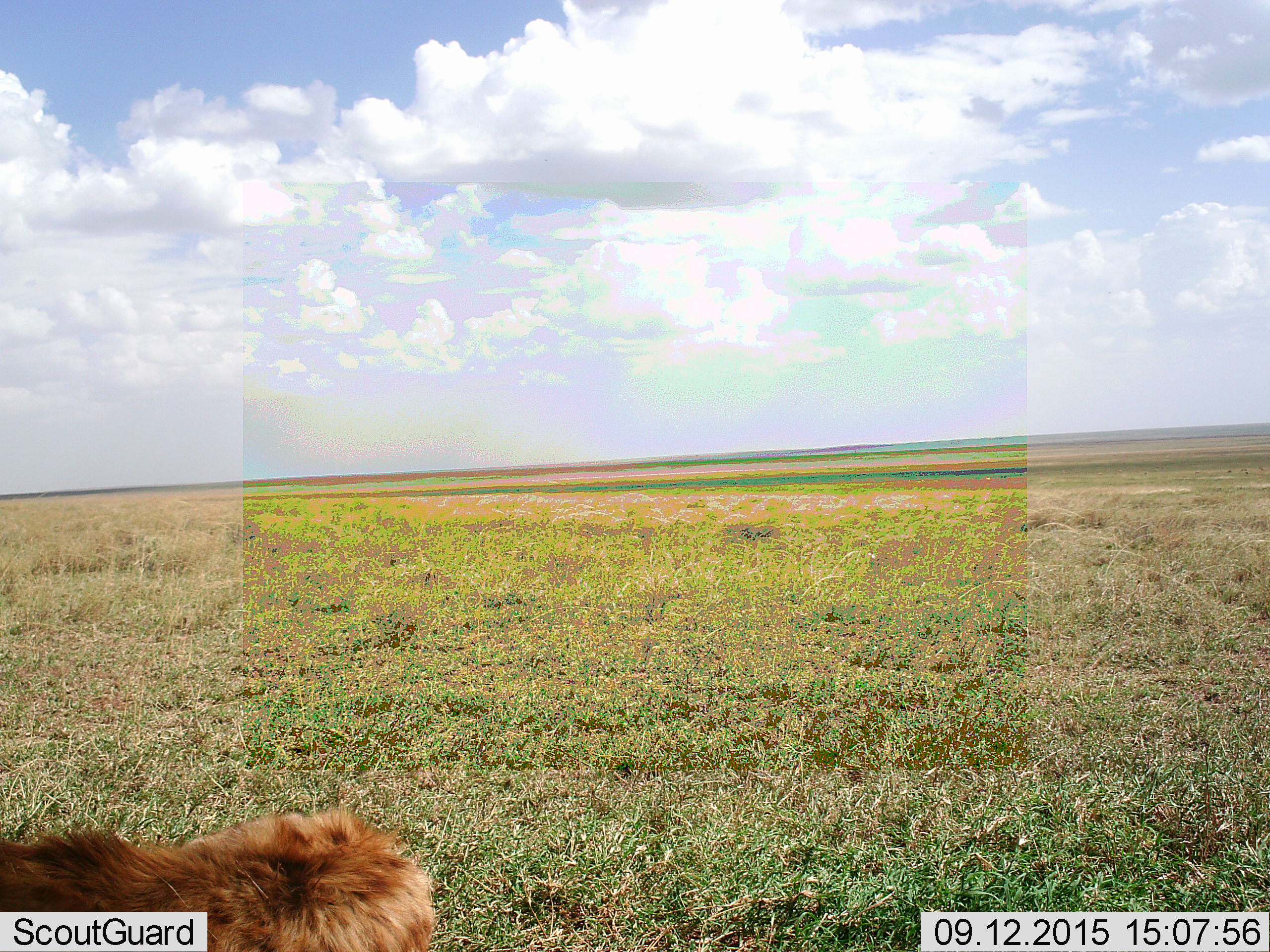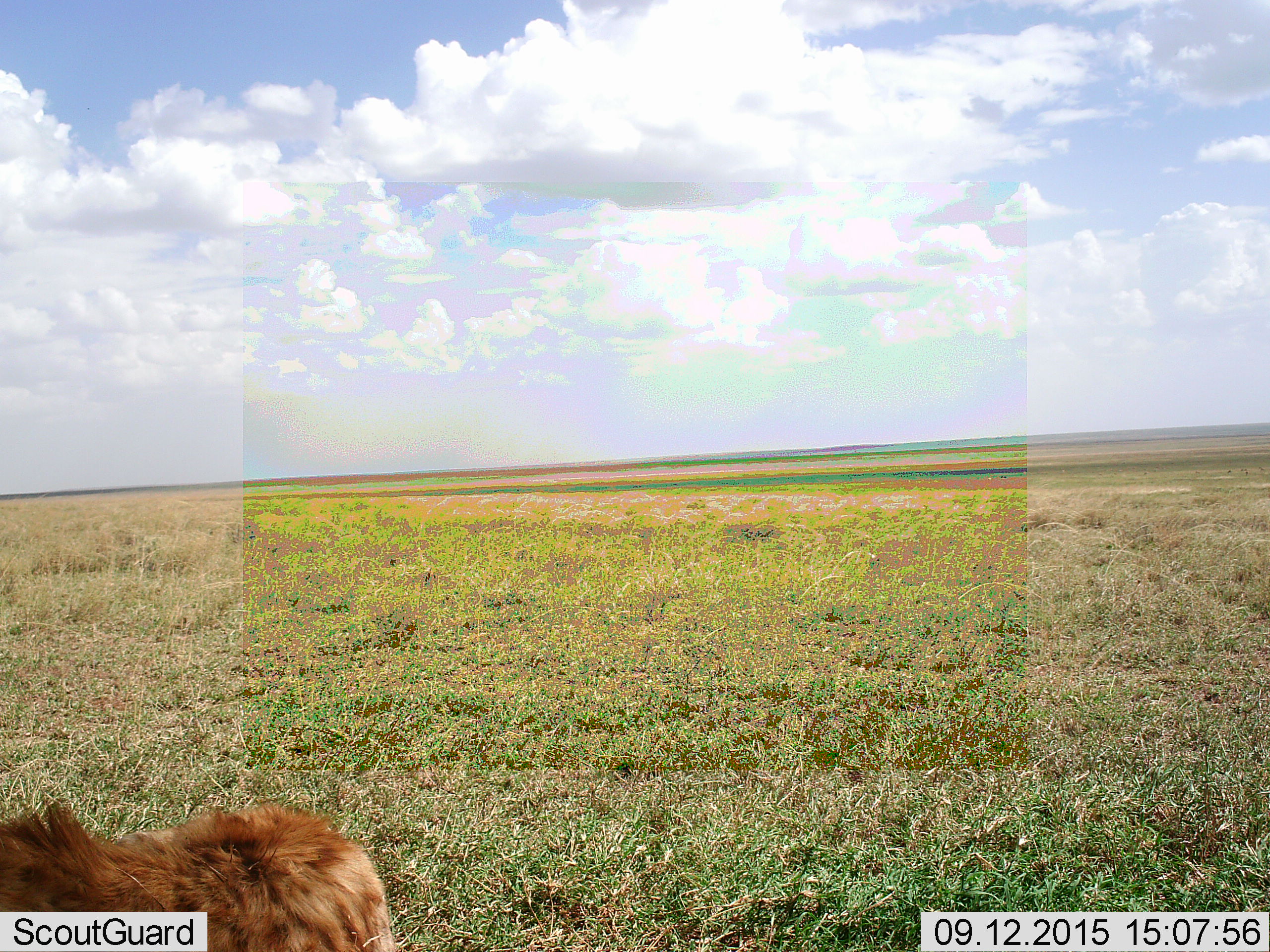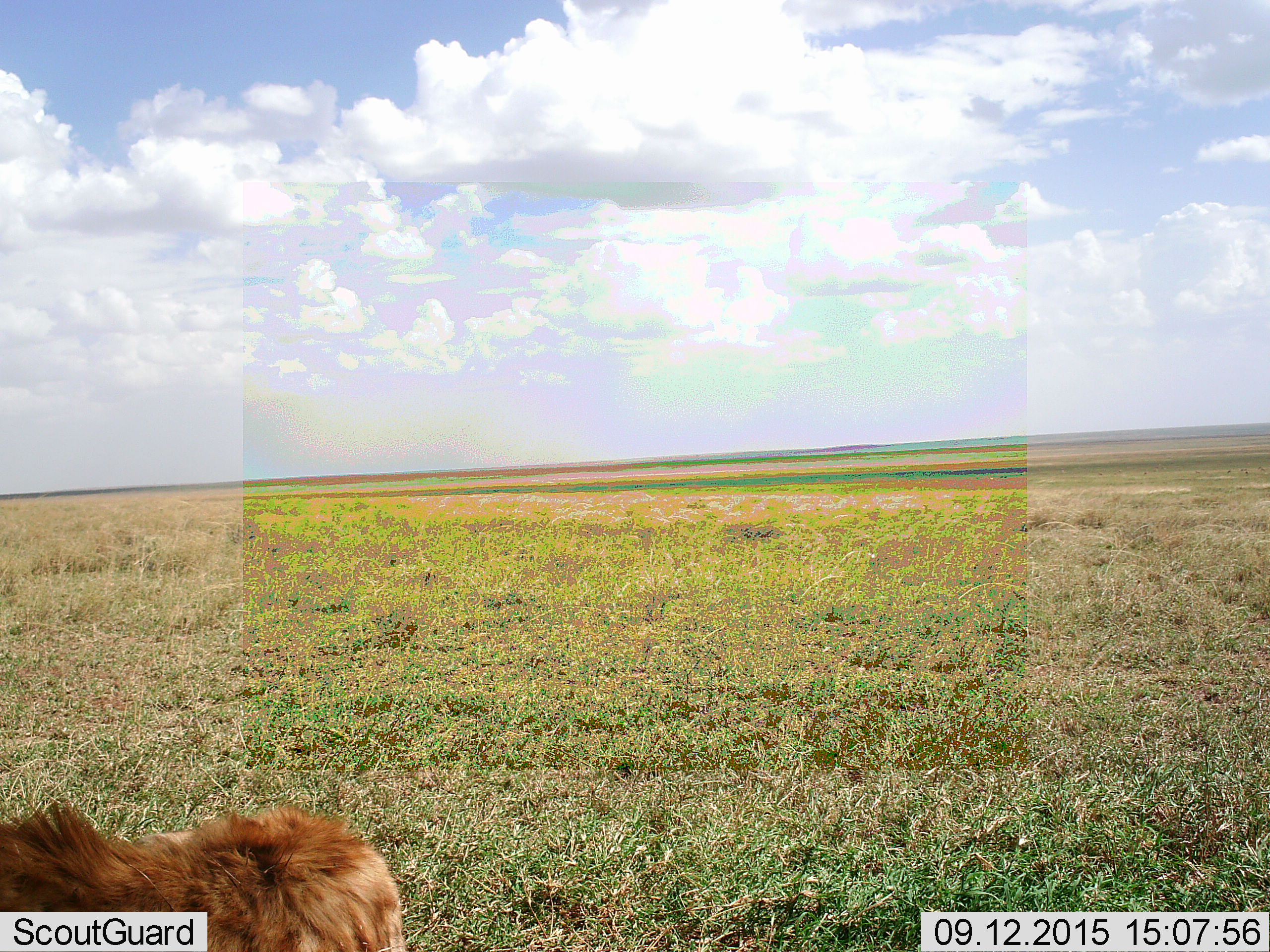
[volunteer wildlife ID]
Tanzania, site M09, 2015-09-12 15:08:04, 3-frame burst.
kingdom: Animalia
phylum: Chordata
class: Mammalia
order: Carnivora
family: Felidae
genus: Panthera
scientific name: Panthera leo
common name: lion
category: lionfemale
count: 1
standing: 50%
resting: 50%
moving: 0%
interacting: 0%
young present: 0%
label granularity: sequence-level